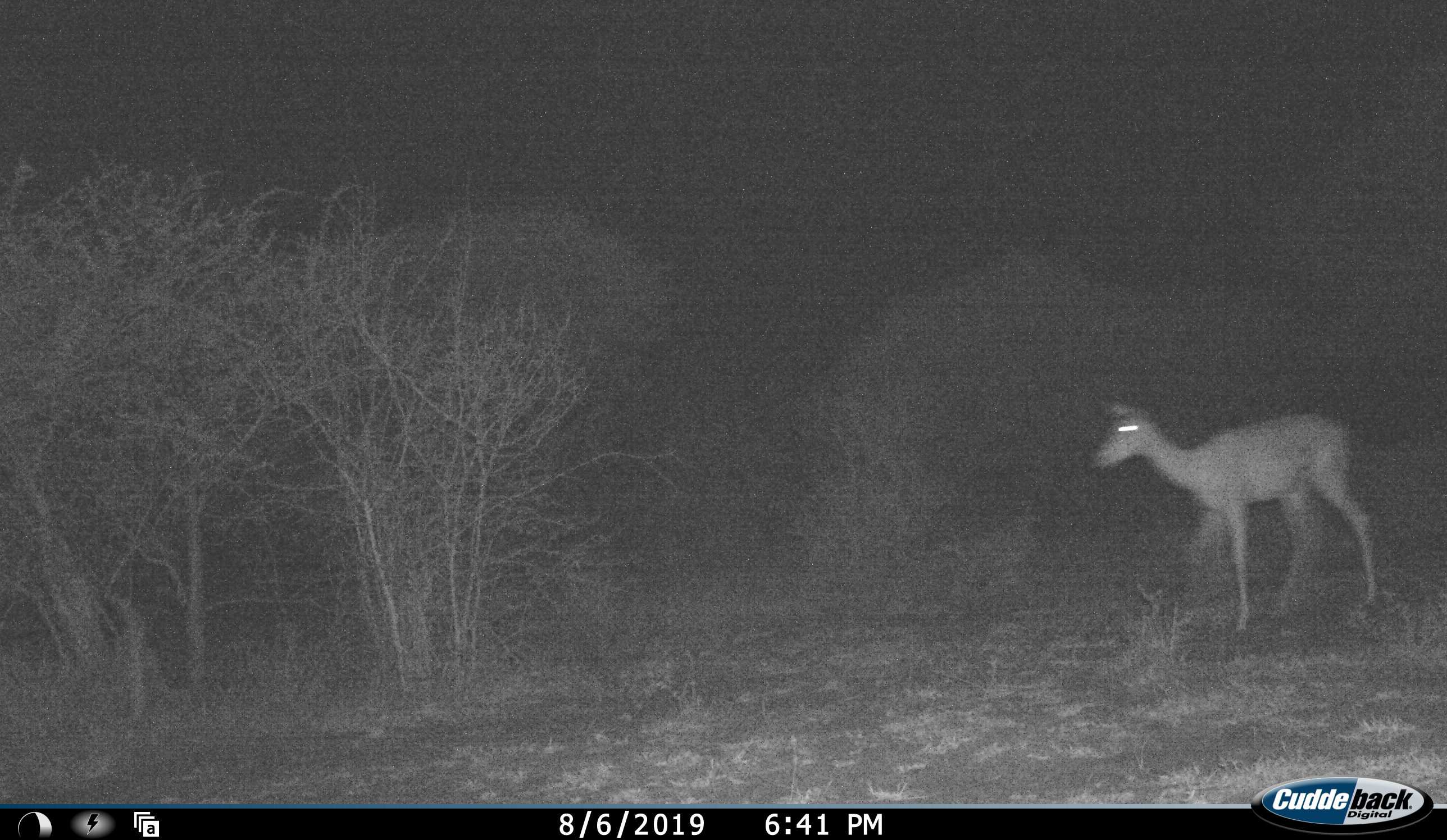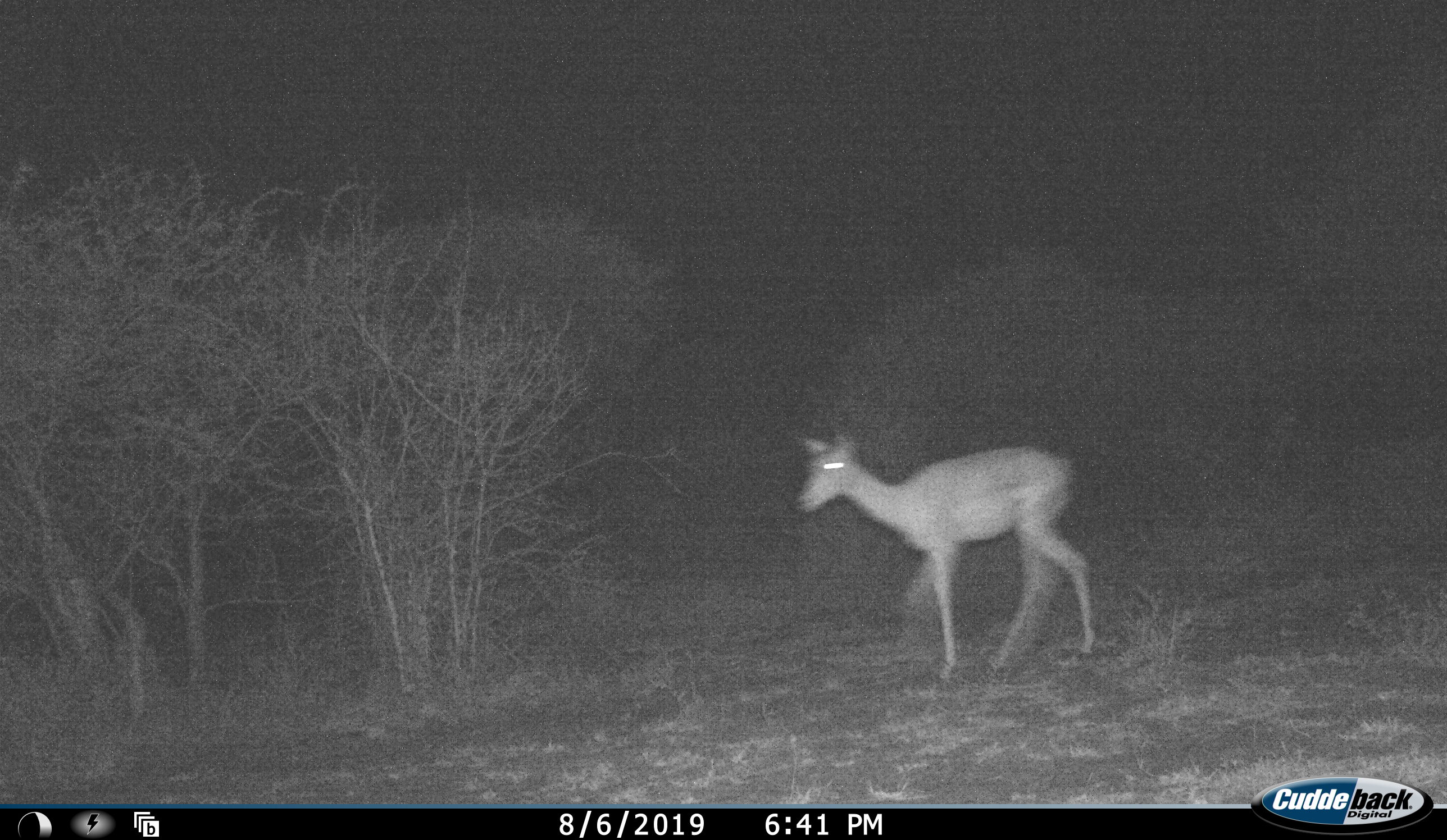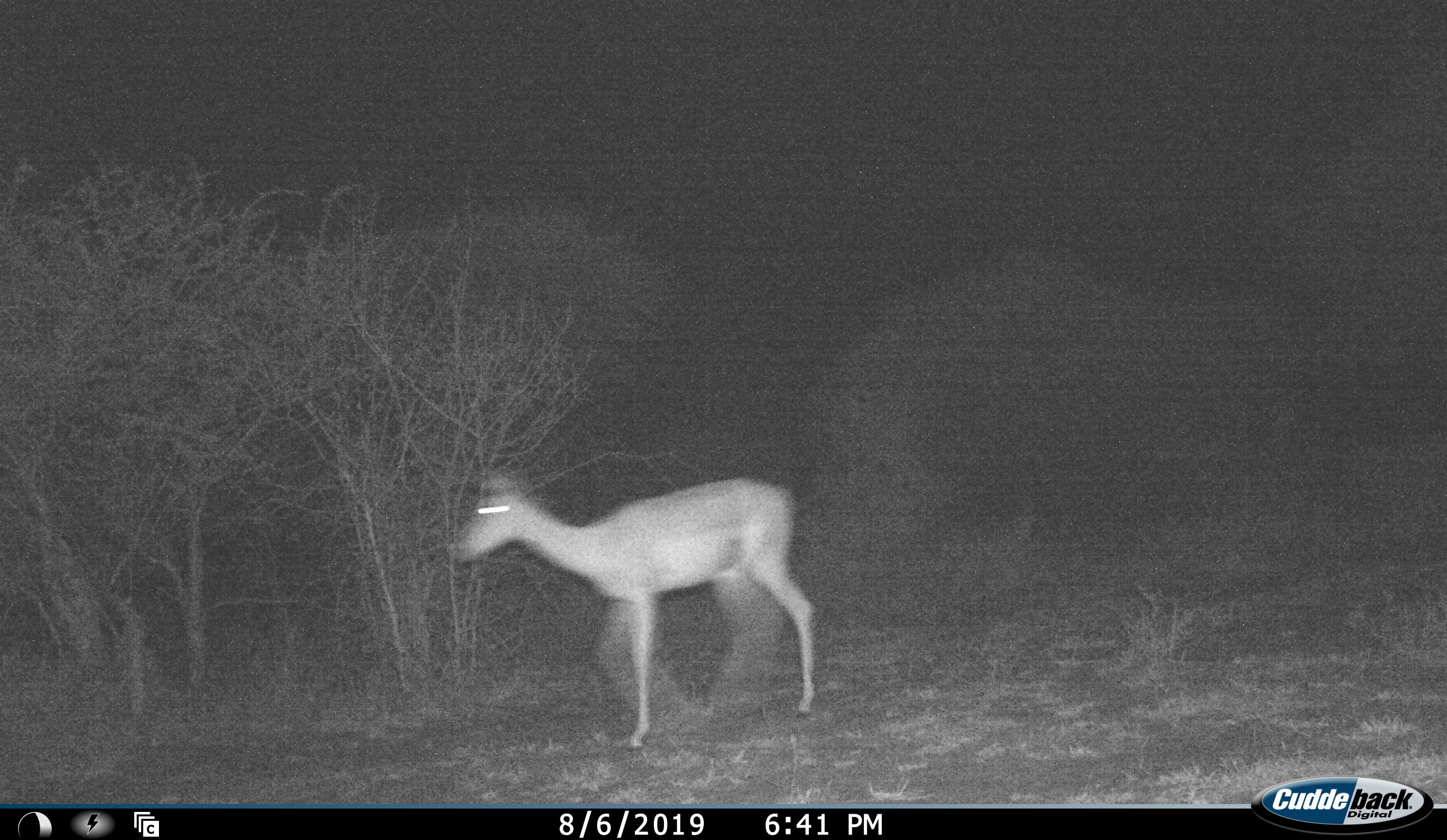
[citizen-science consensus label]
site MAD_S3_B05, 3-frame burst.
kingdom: Animalia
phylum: Chordata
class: Mammalia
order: Artiodactyla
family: Bovidae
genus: Aepyceros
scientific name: Aepyceros melampus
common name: impala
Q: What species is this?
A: Impala (Aepyceros melampus).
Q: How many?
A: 1.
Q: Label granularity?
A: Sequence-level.